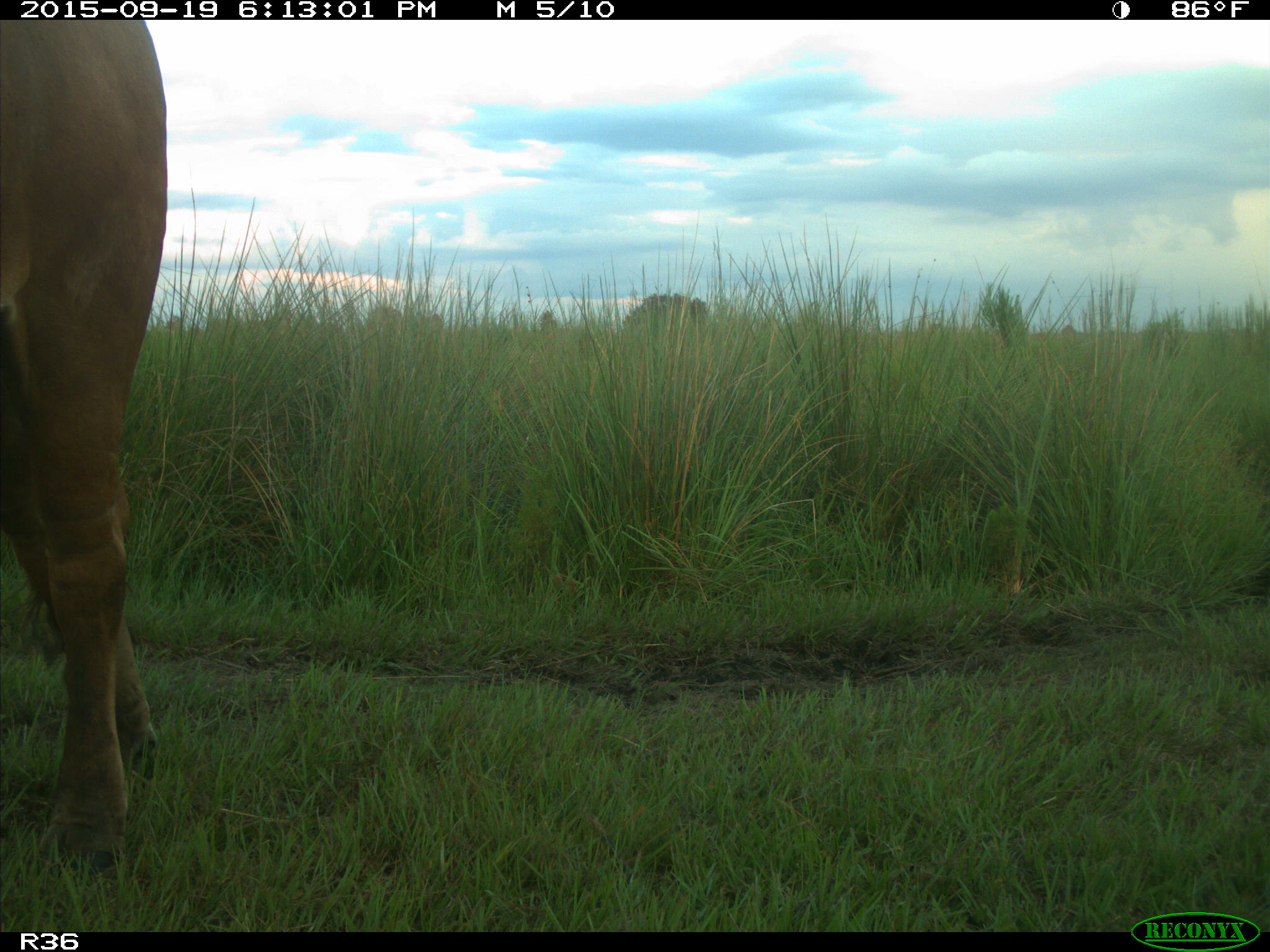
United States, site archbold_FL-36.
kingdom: Animalia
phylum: Chordata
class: Mammalia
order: Artiodactyla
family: Bovidae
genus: Bos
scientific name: Bos taurus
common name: domestic cow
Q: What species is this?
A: Bos taurus (domestic cow).